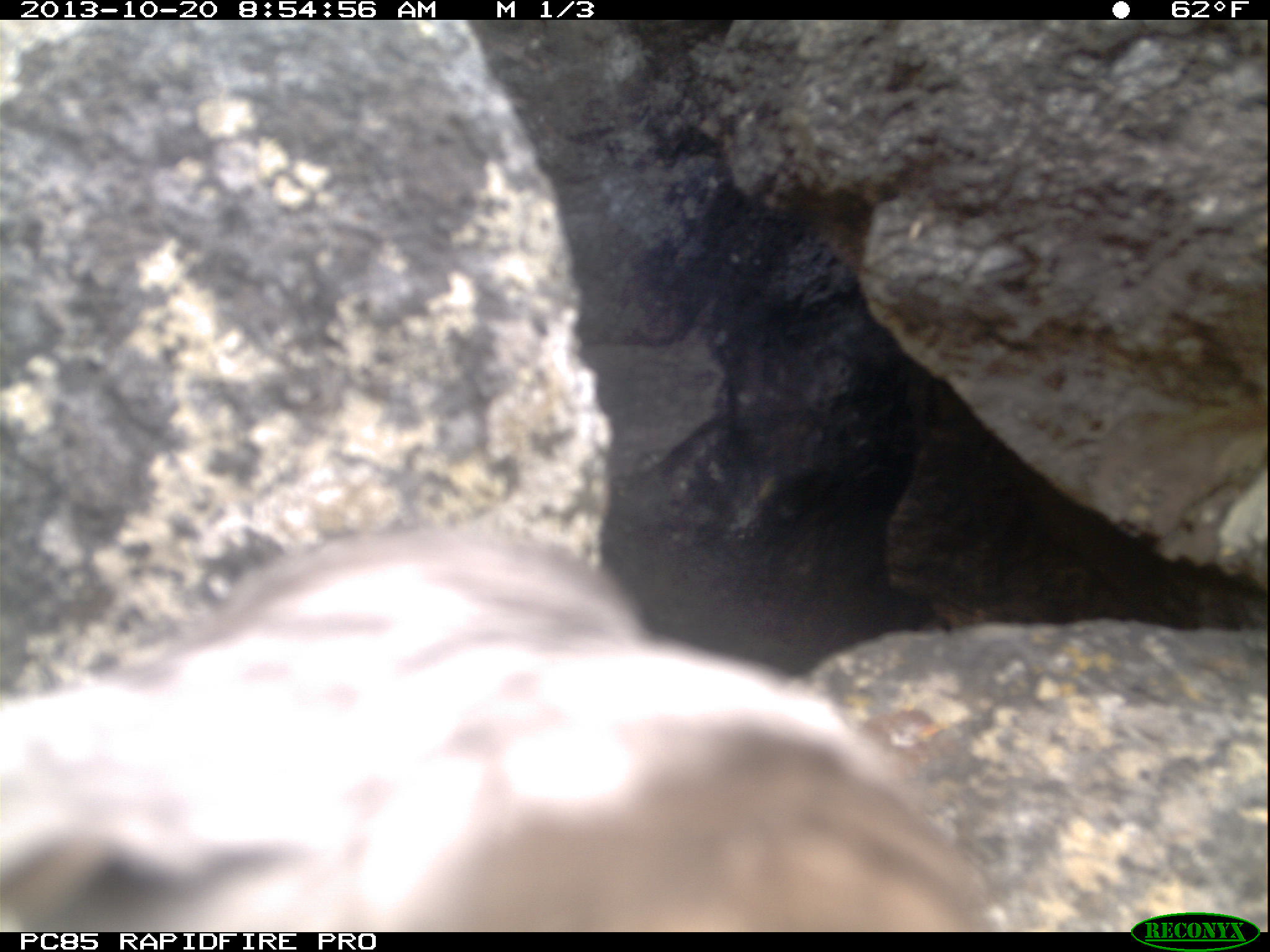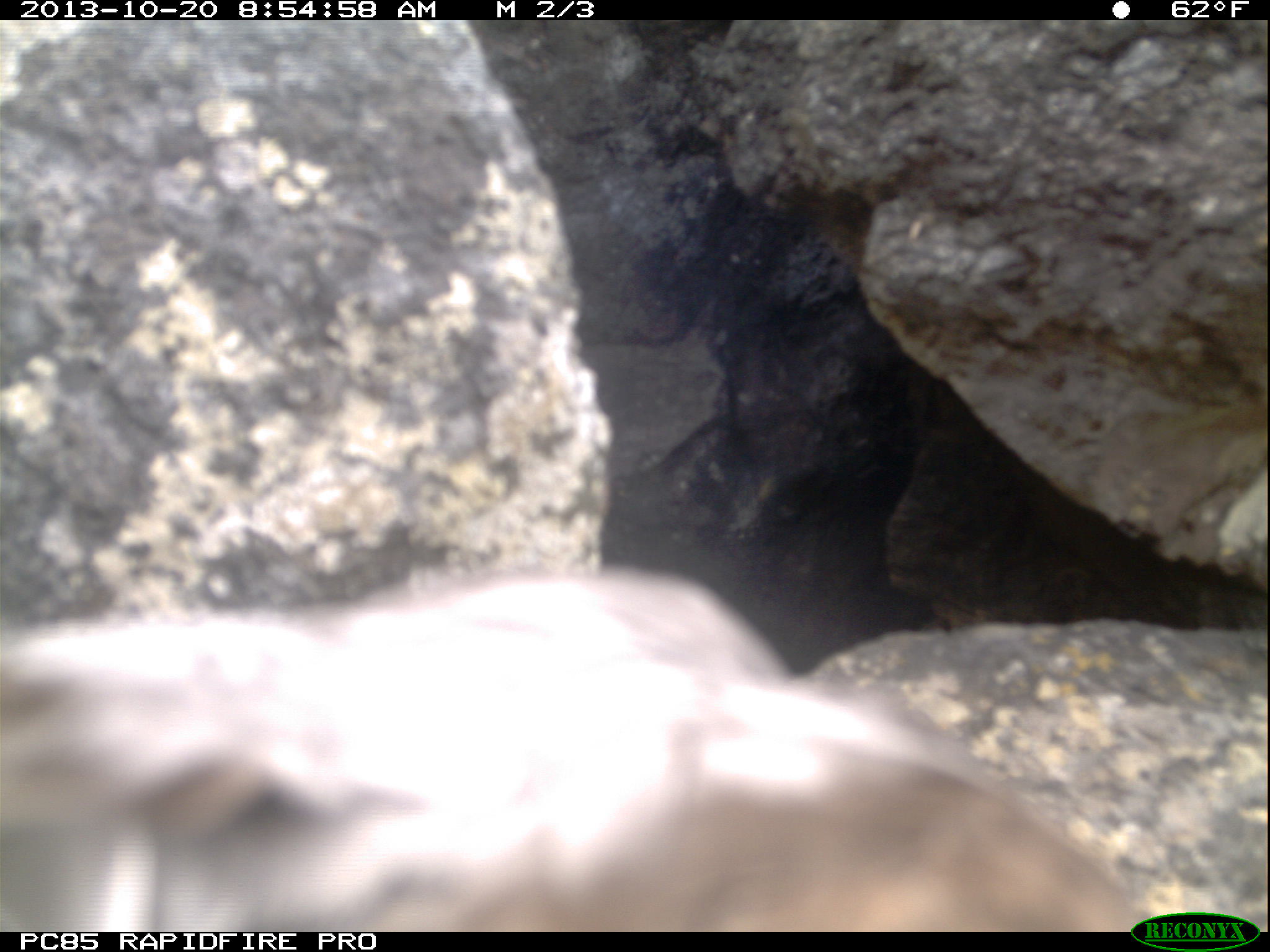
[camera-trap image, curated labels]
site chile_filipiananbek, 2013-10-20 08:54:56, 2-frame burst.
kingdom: Animalia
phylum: Chordata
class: Aves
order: Procellariiformes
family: Procellariidae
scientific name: Procellariidae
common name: petrel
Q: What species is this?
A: Petrel (Procellariidae).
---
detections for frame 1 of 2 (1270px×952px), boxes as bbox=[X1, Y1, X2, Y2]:
petrel: bbox=[0, 522, 996, 935]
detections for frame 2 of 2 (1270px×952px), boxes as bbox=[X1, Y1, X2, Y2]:
petrel: bbox=[0, 566, 1157, 938]